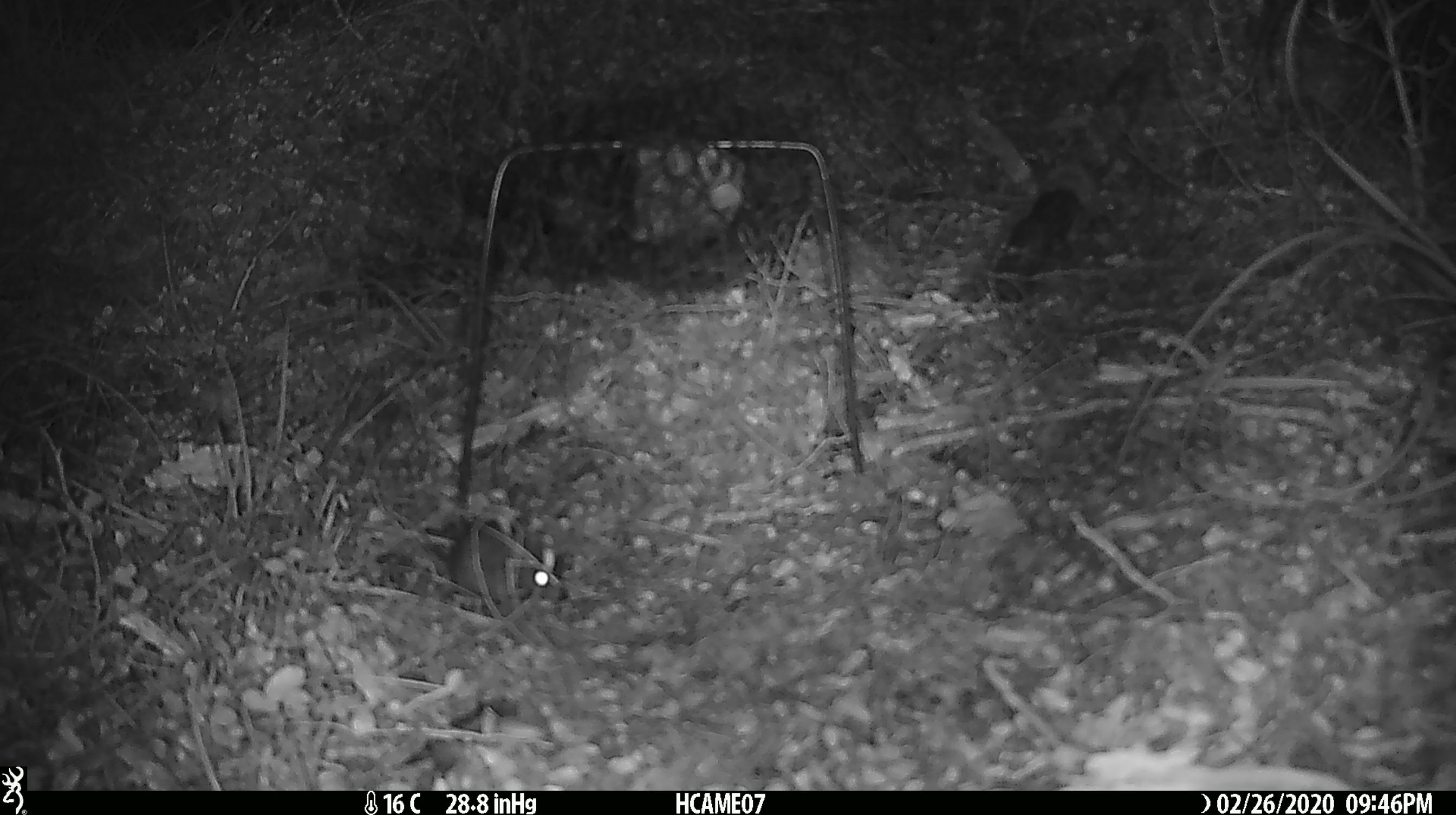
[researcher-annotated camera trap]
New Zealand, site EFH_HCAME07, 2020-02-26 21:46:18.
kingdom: Animalia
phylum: Chordata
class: Mammalia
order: Rodentia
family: Muridae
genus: Mus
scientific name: Mus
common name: mouse